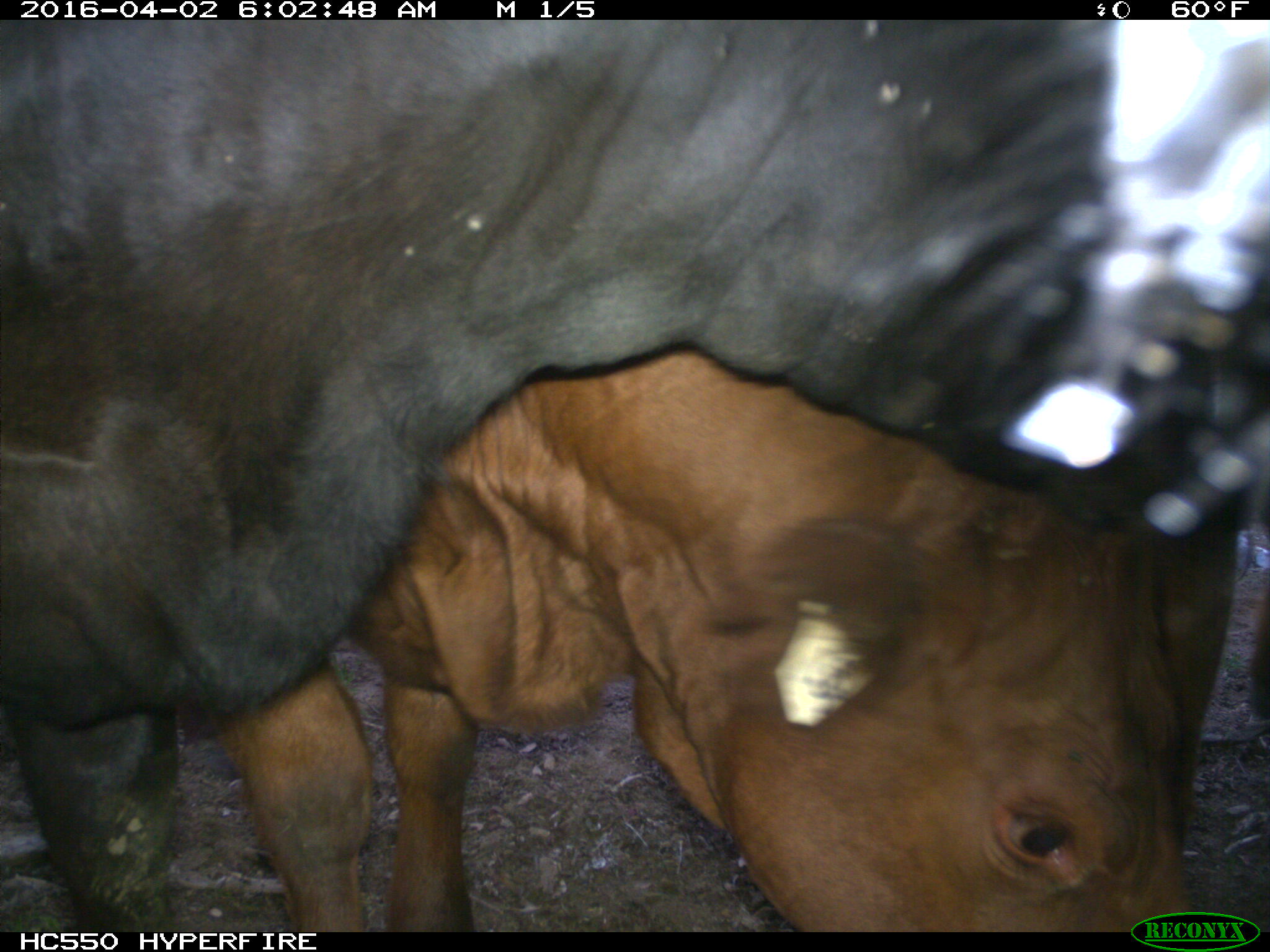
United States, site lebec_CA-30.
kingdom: Animalia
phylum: Chordata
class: Mammalia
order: Artiodactyla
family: Bovidae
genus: Bos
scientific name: Bos taurus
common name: domestic cow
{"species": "Bos taurus (domestic cow)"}